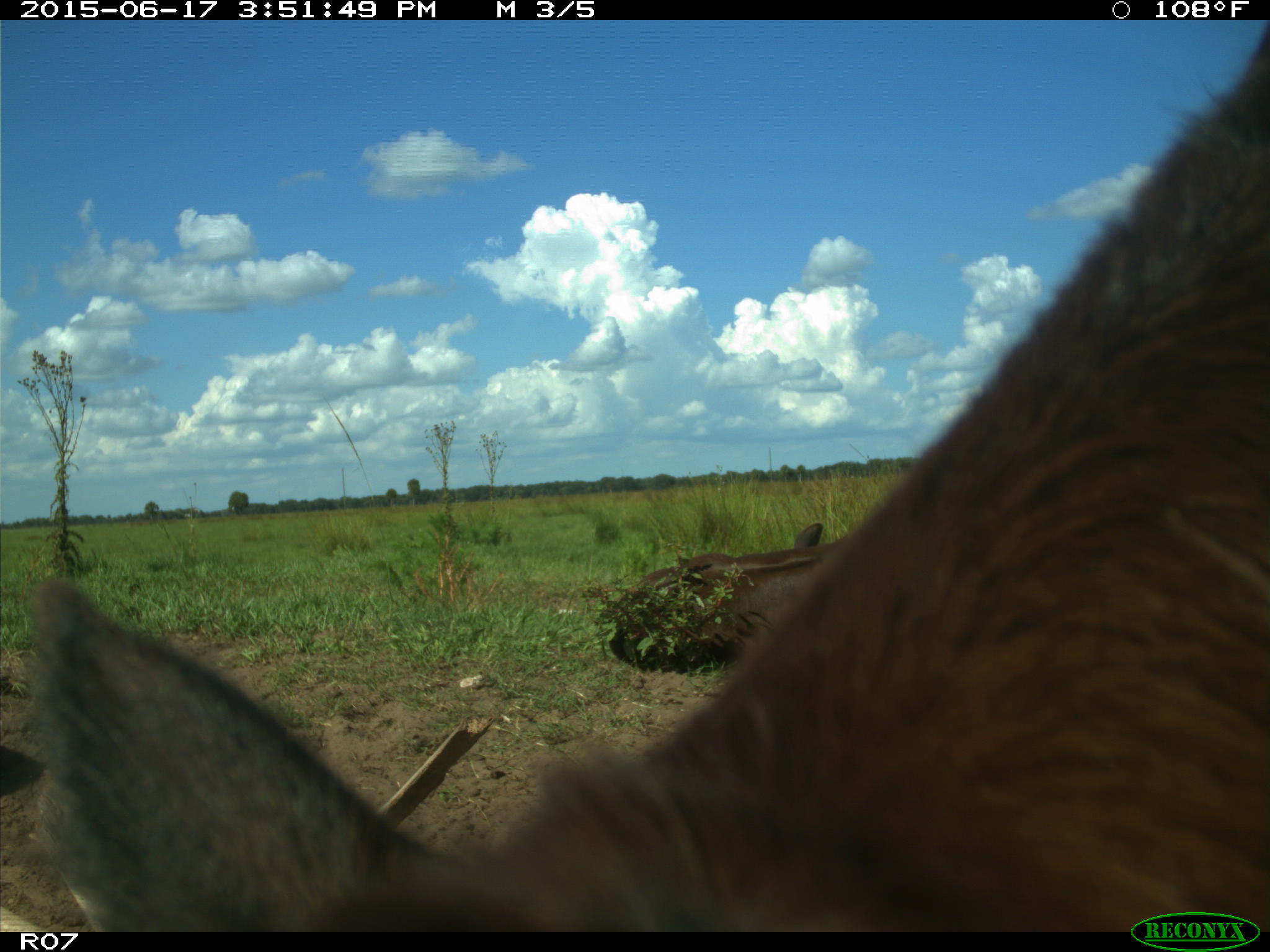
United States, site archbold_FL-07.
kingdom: Animalia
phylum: Chordata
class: Mammalia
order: Artiodactyla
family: Bovidae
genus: Bos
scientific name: Bos taurus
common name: domestic cow